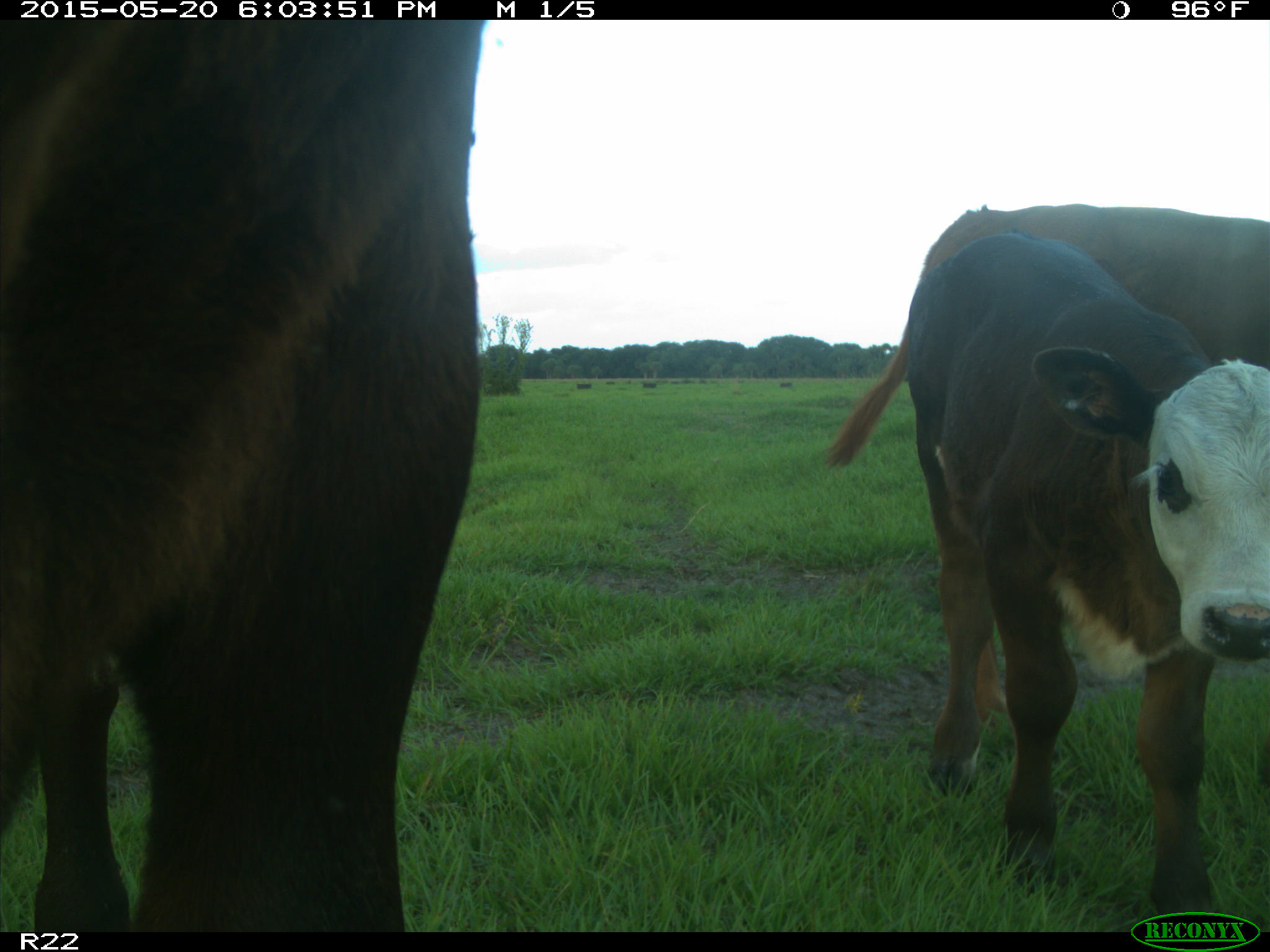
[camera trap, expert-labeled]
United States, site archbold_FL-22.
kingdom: Animalia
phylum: Chordata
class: Mammalia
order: Artiodactyla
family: Bovidae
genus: Bos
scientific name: Bos taurus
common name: domestic cow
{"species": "Bos taurus (domestic cow)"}